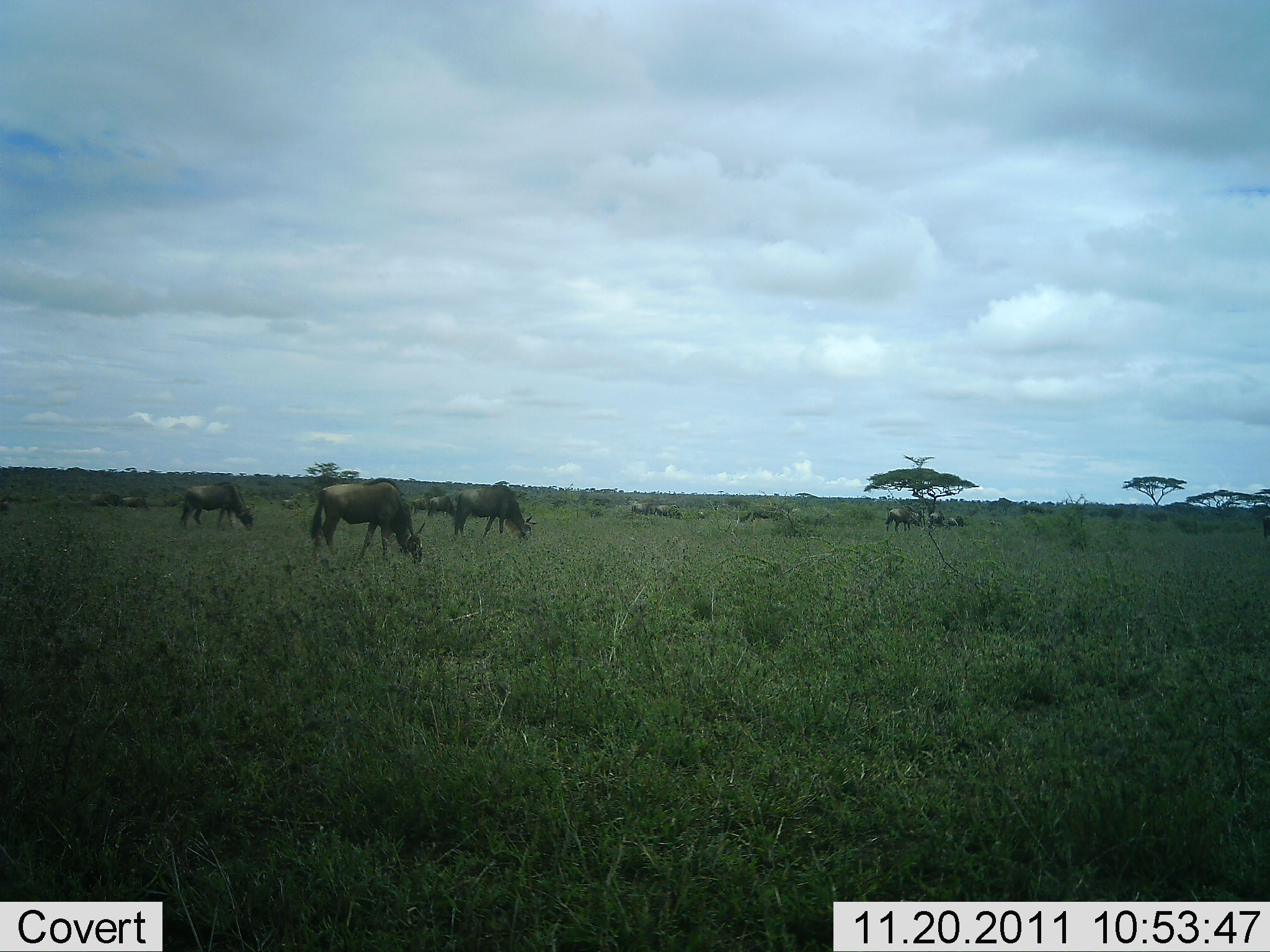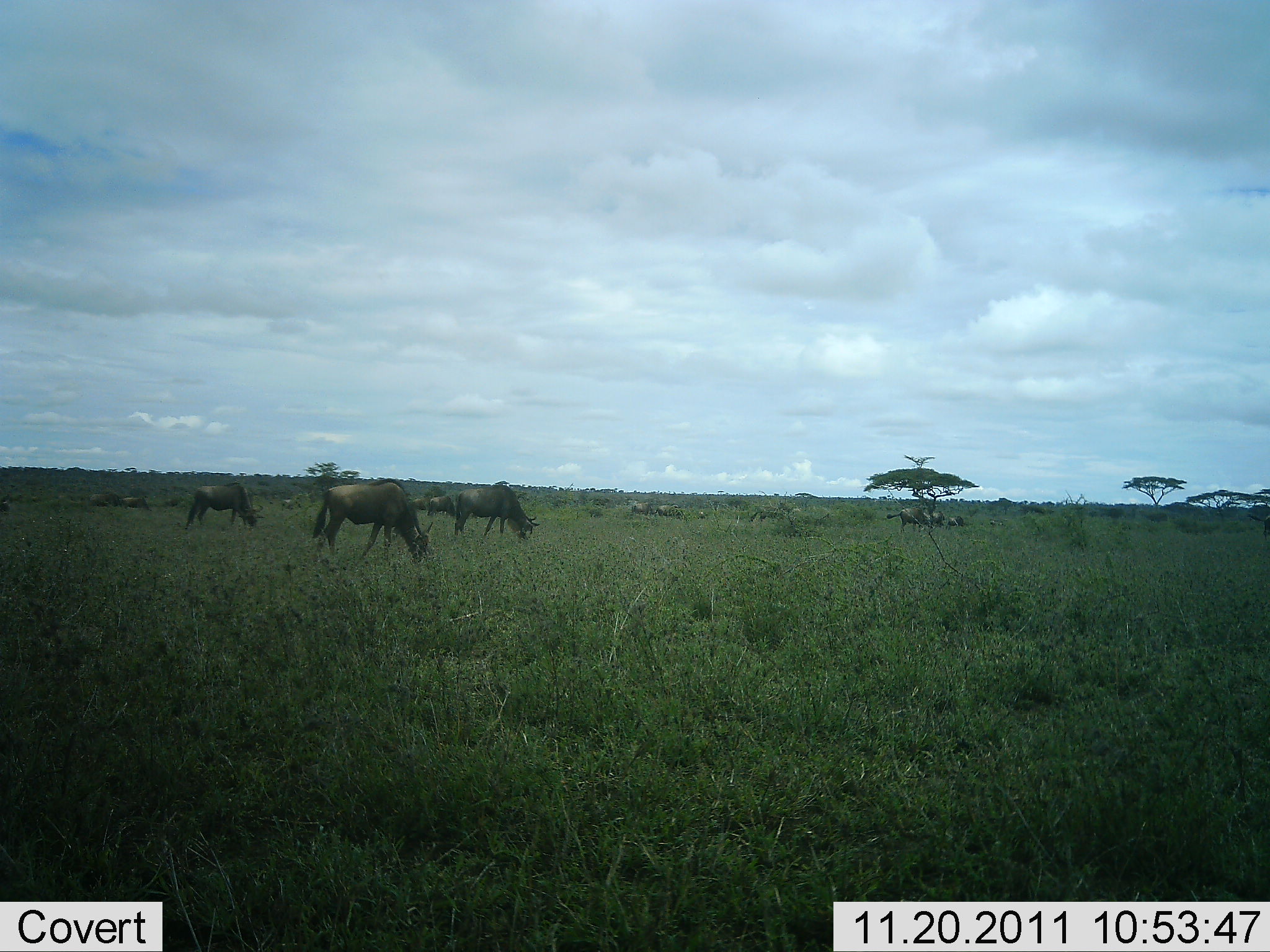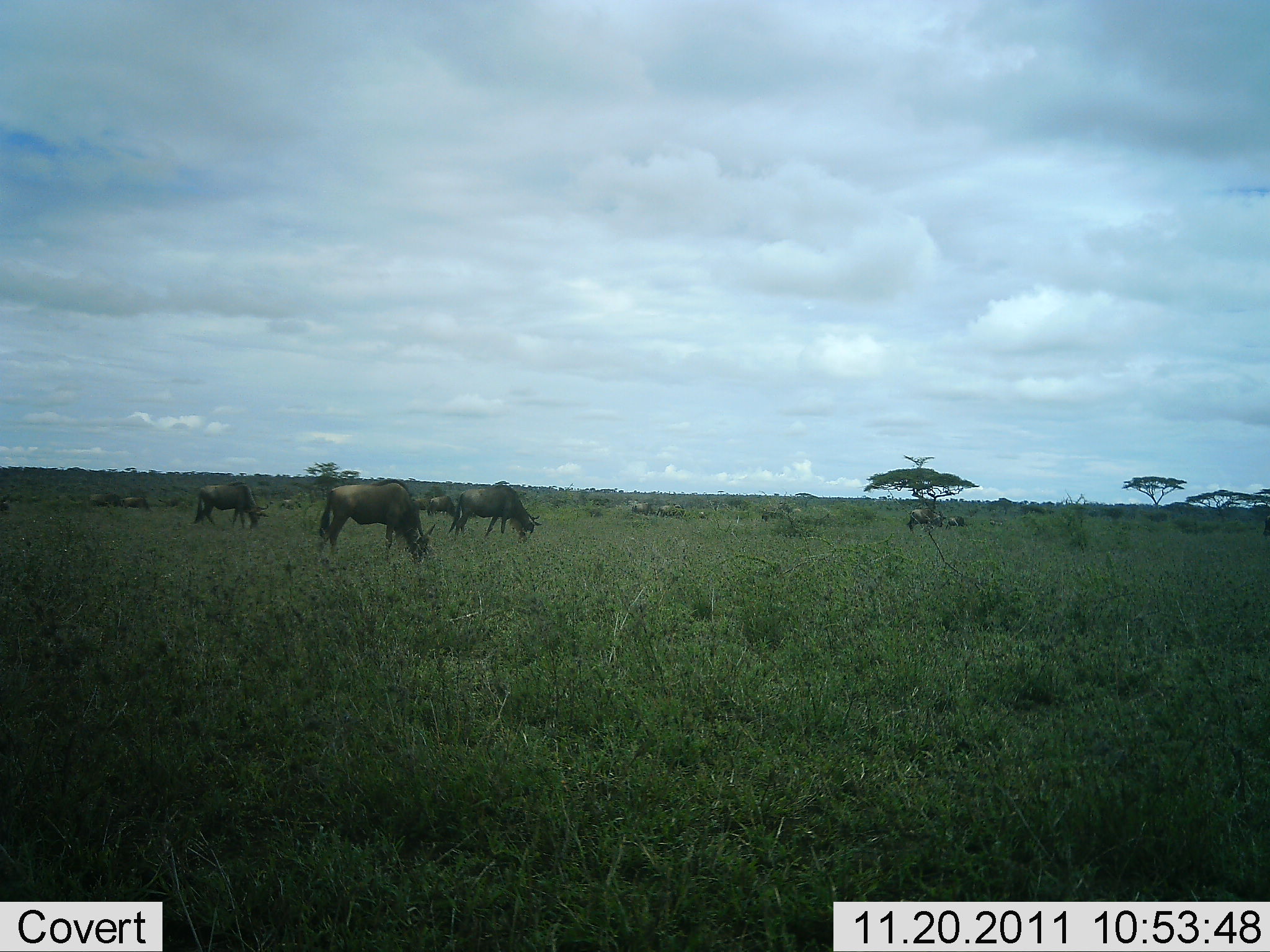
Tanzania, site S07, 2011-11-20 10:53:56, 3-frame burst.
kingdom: Animalia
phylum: Chordata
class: Mammalia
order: Artiodactyla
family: Bovidae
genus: Connochaetes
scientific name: Connochaetes taurinus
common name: blue wildebeest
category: wildebeest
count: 11-50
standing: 30%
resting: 0%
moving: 40%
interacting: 0%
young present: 0%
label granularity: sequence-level